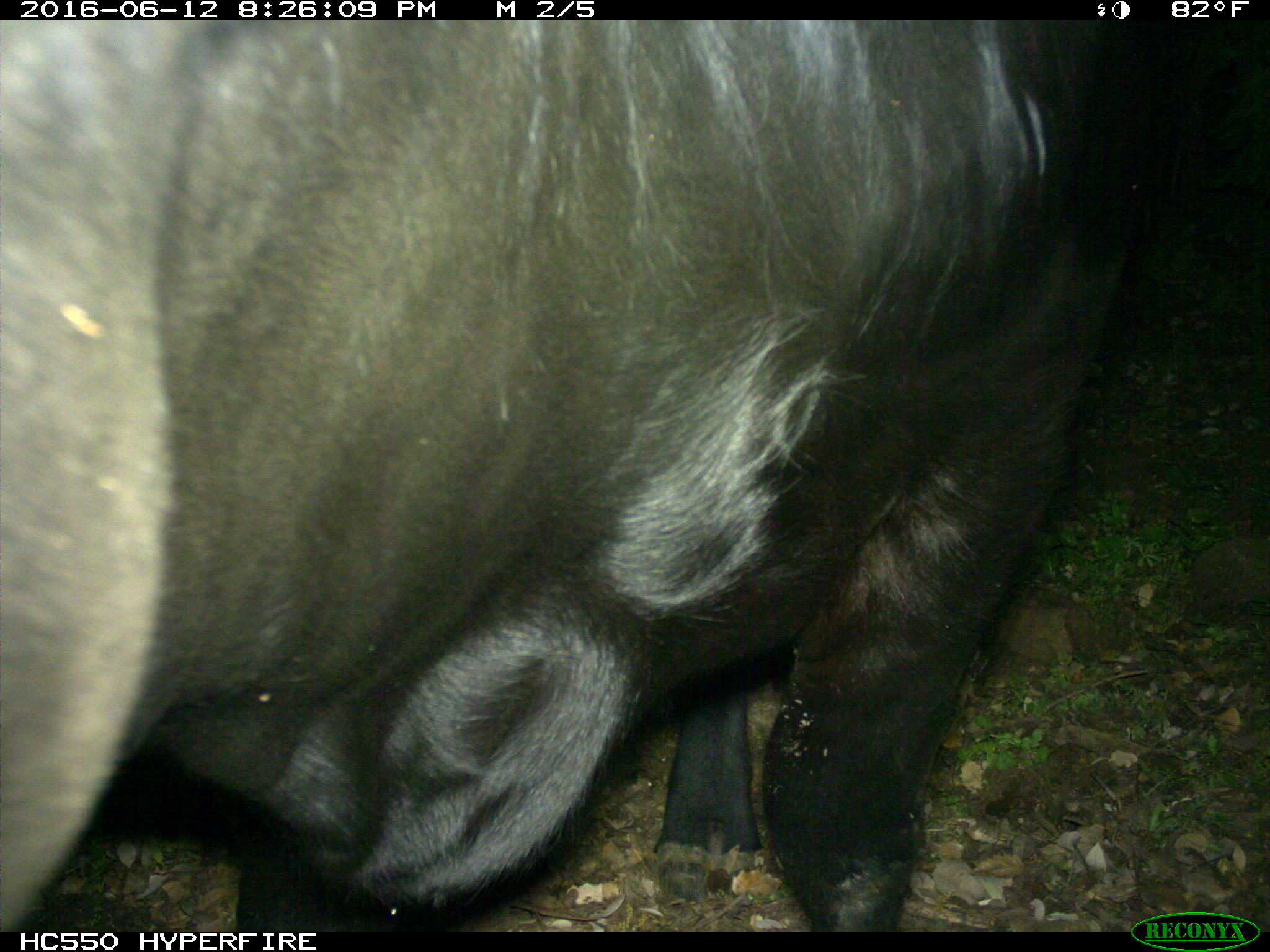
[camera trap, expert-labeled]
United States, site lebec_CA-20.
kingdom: Animalia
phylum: Chordata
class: Mammalia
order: Artiodactyla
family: Bovidae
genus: Bos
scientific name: Bos taurus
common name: domestic cow